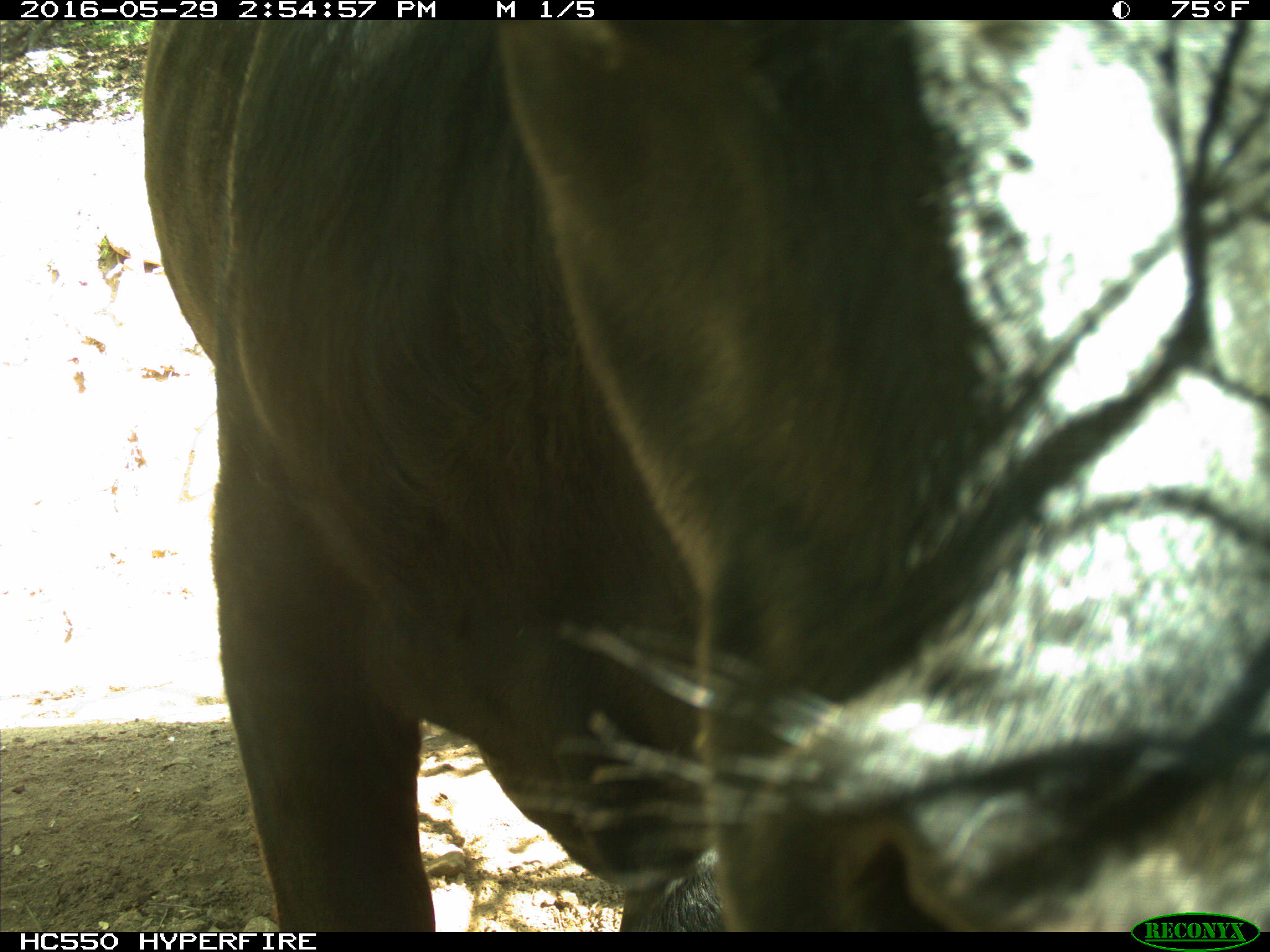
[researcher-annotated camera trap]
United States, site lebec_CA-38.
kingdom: Animalia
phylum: Chordata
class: Mammalia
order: Artiodactyla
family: Bovidae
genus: Bos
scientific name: Bos taurus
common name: domestic cow